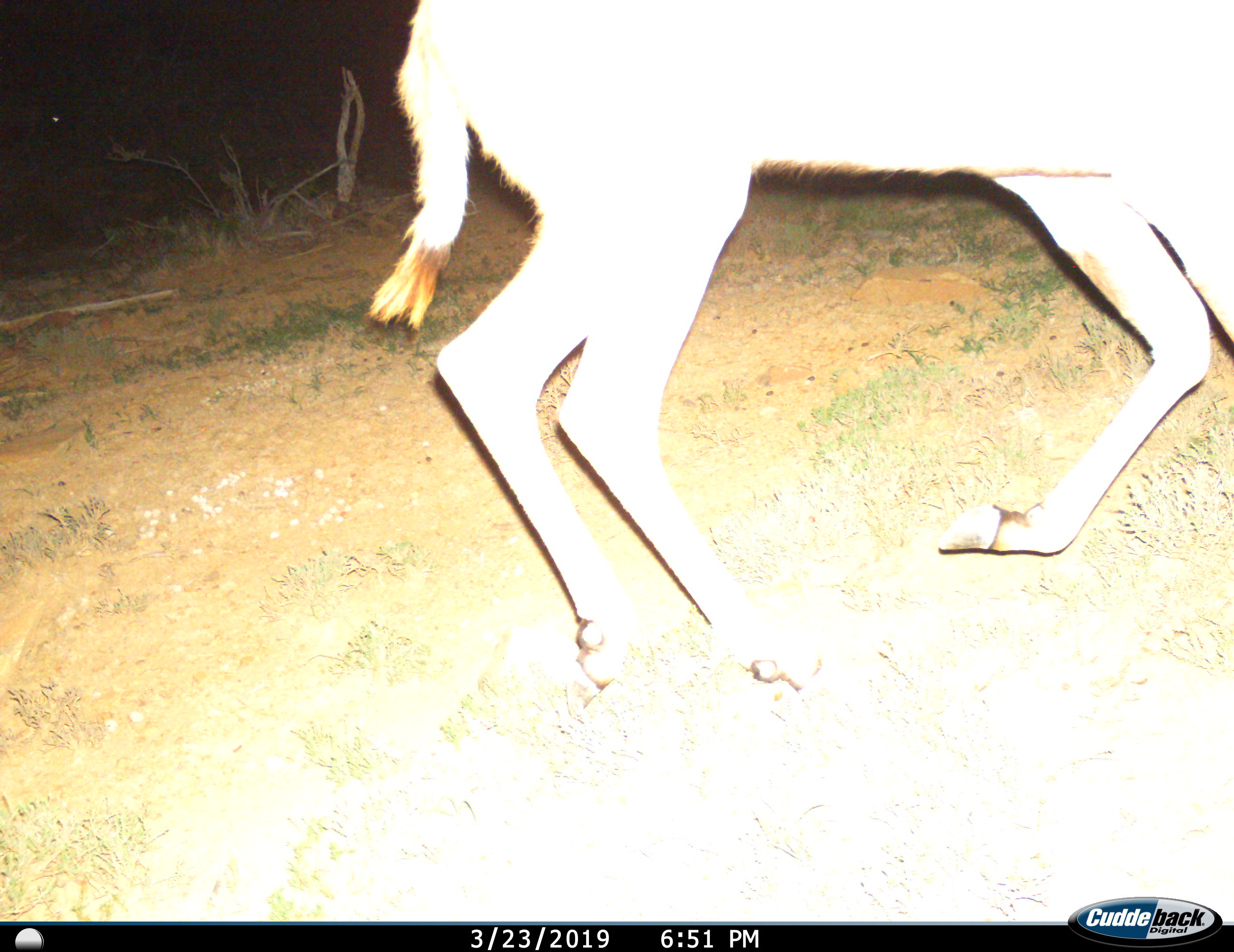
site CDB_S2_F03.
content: unidentified animal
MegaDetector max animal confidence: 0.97